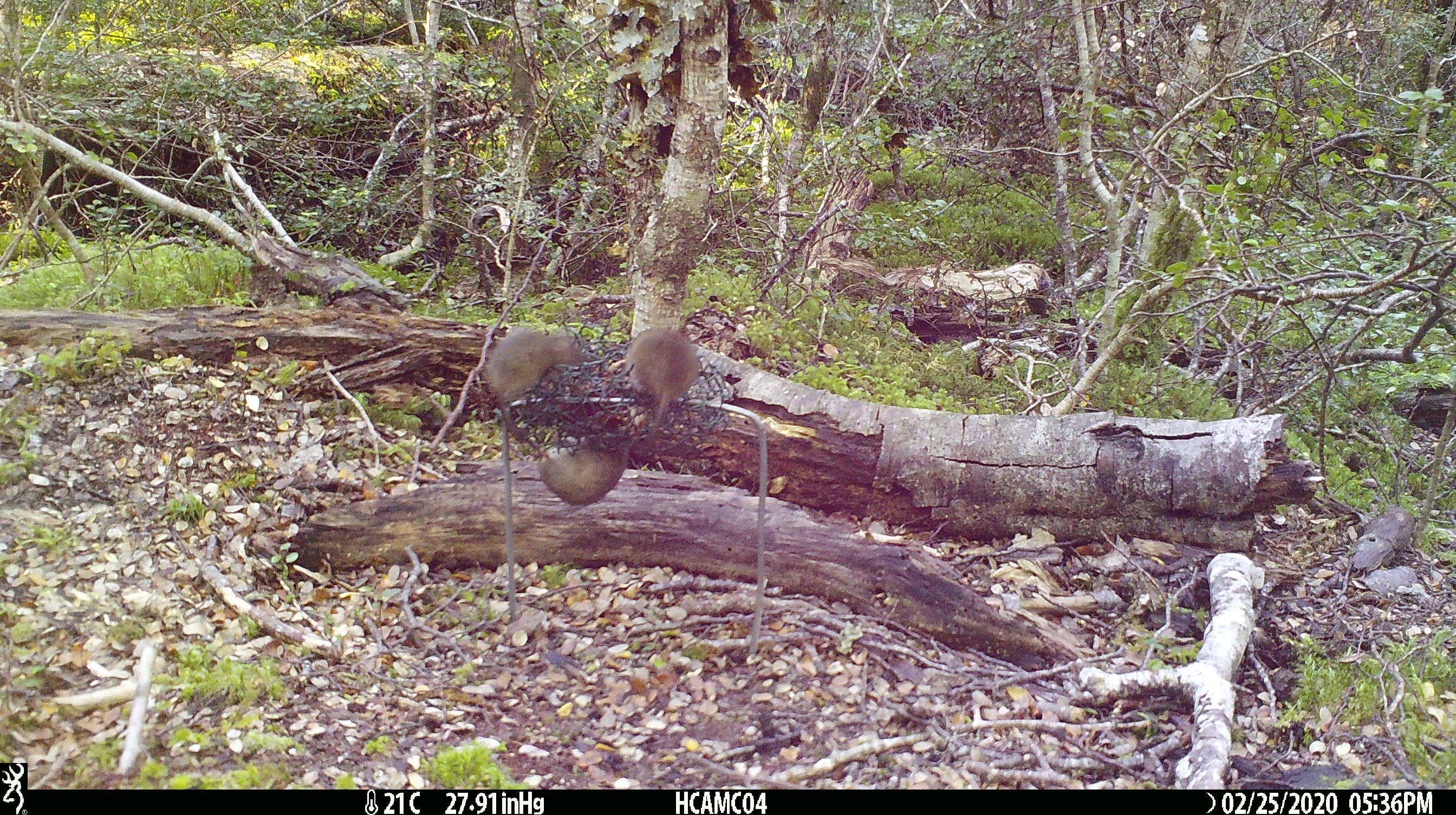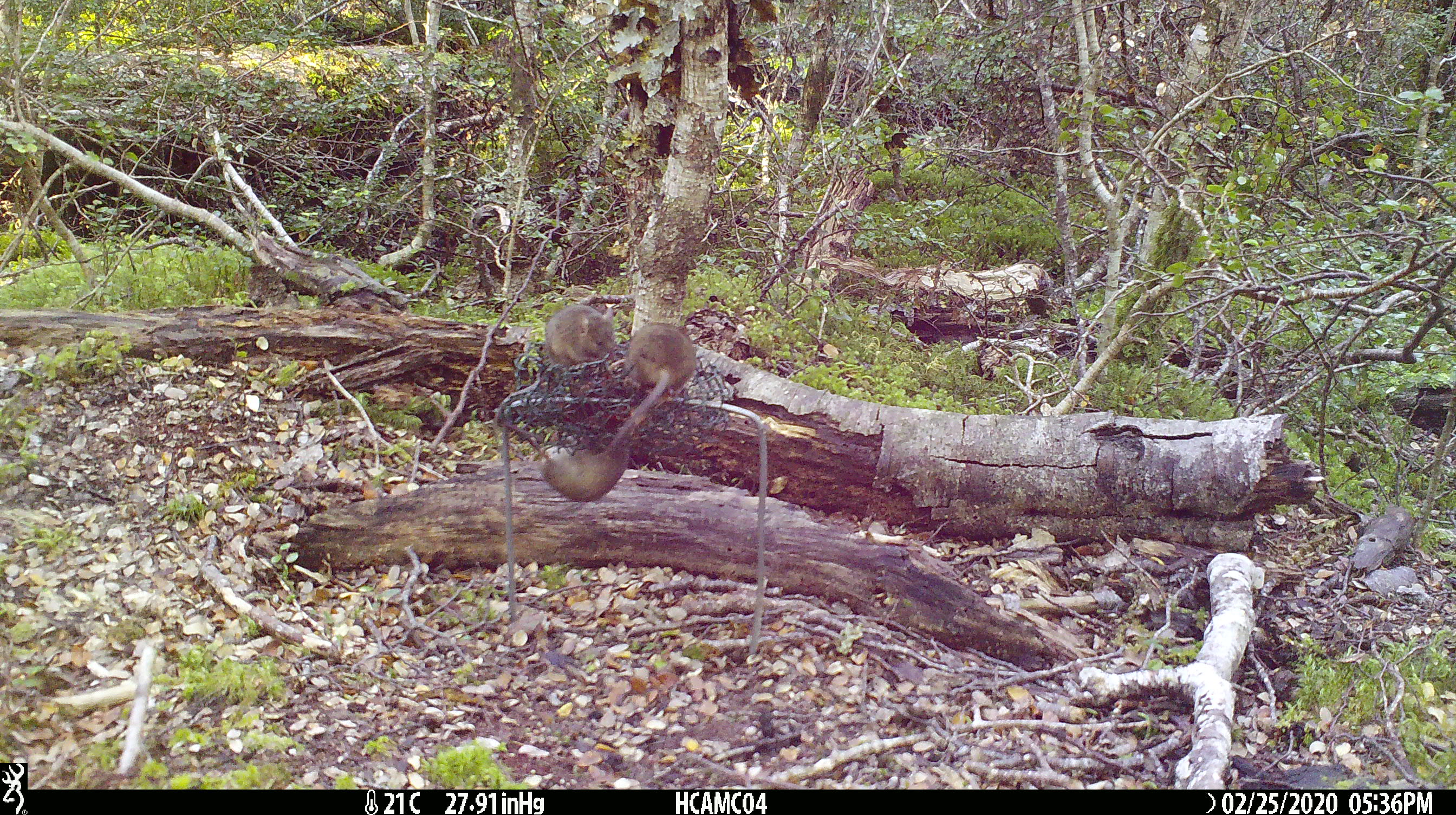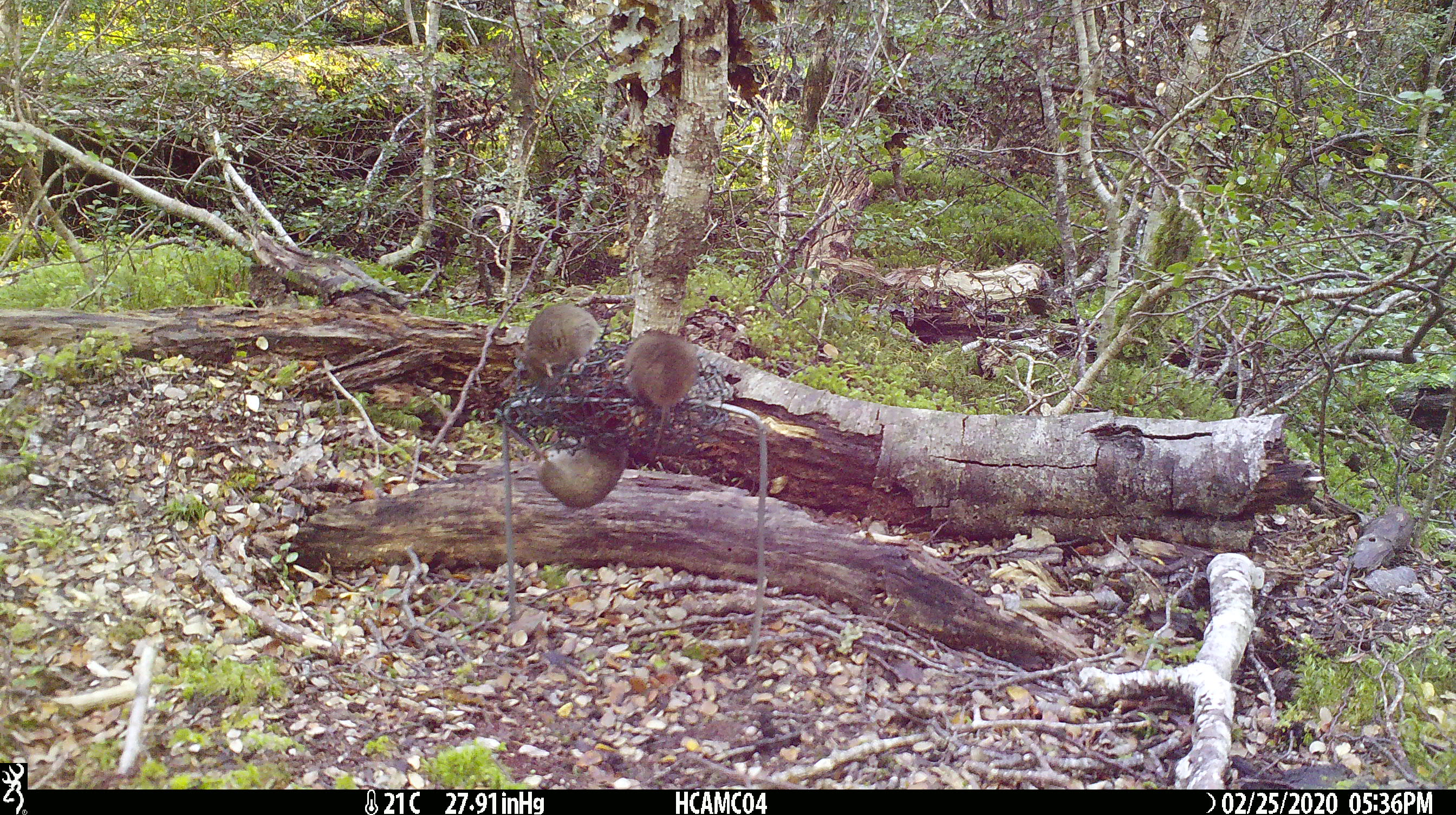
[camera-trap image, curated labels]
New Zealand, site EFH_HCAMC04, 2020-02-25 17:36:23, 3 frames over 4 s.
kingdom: Animalia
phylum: Chordata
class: Mammalia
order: Rodentia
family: Muridae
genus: Mus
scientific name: Mus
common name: mouse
Mouse (Mus).